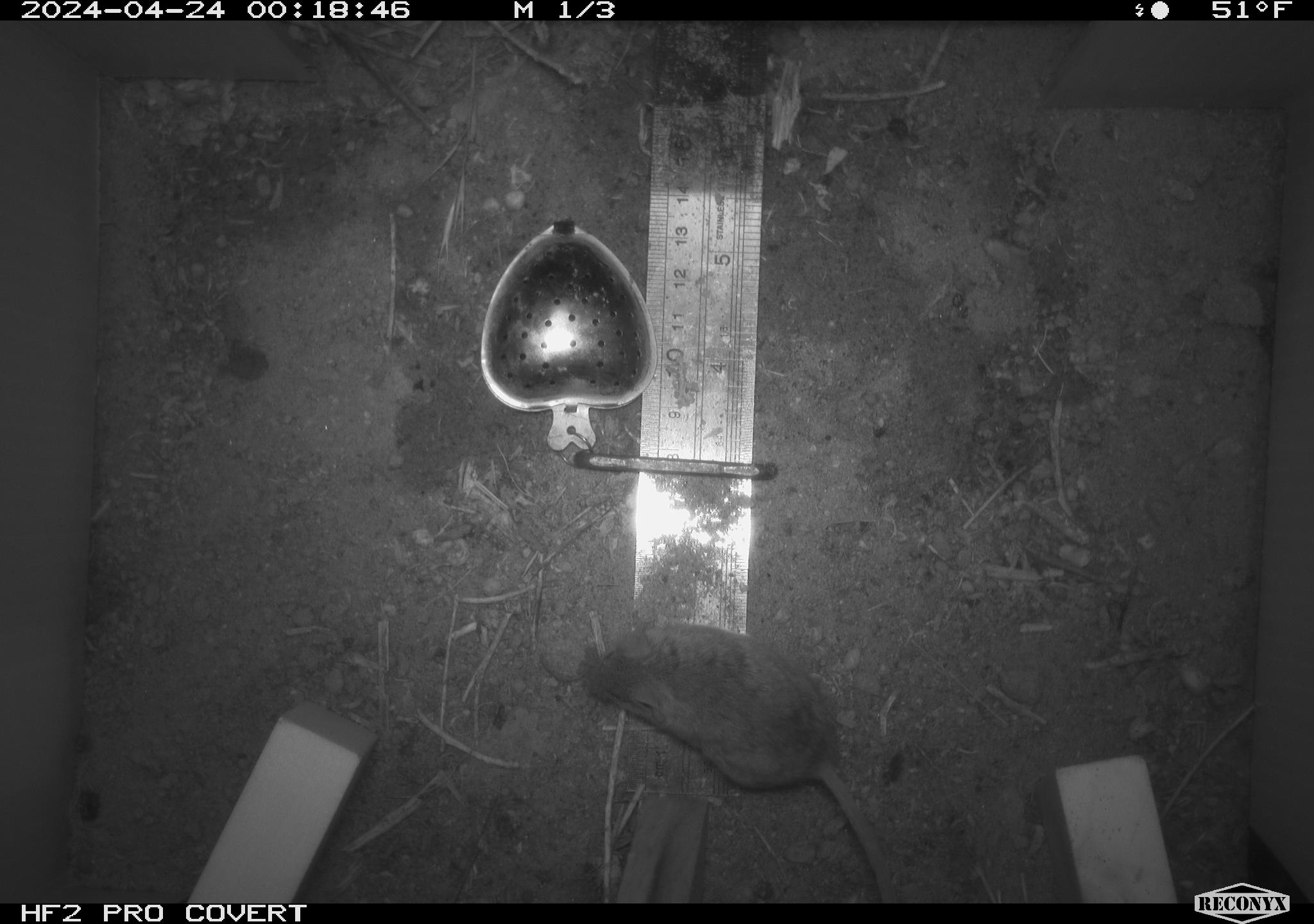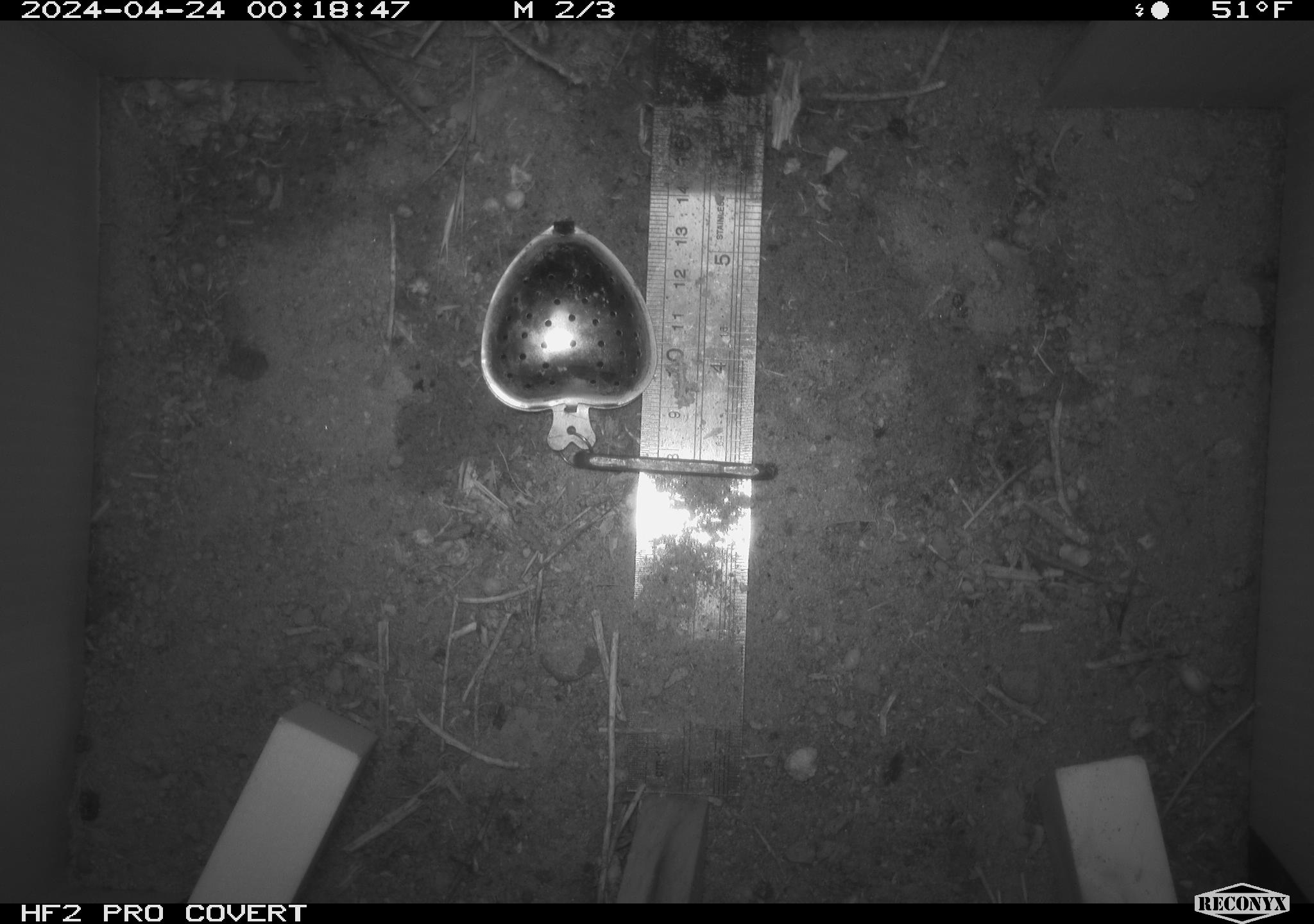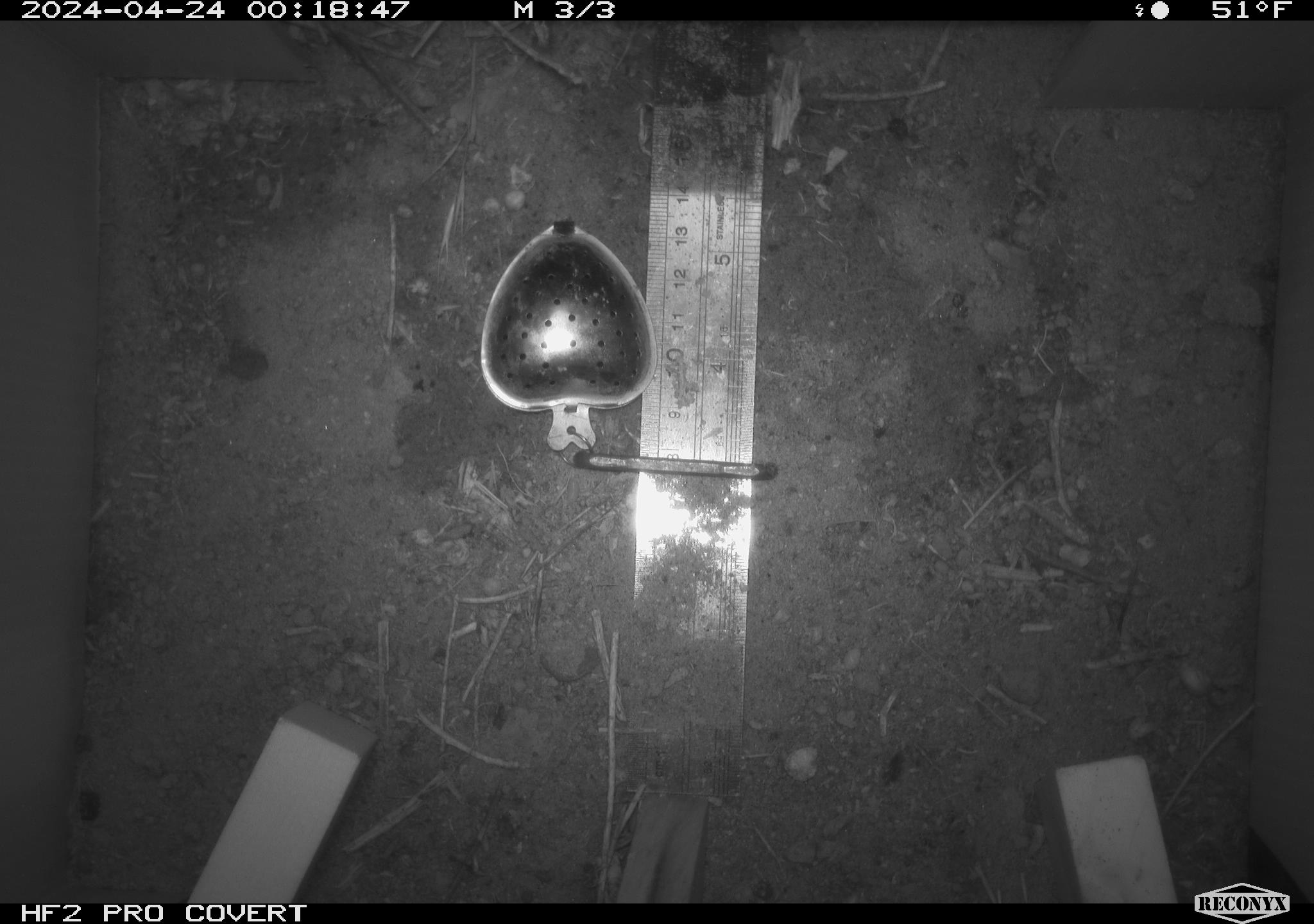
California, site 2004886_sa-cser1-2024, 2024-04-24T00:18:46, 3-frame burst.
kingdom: Animalia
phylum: Chordata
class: Mammalia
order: Rodentia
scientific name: Rodentia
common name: rodent